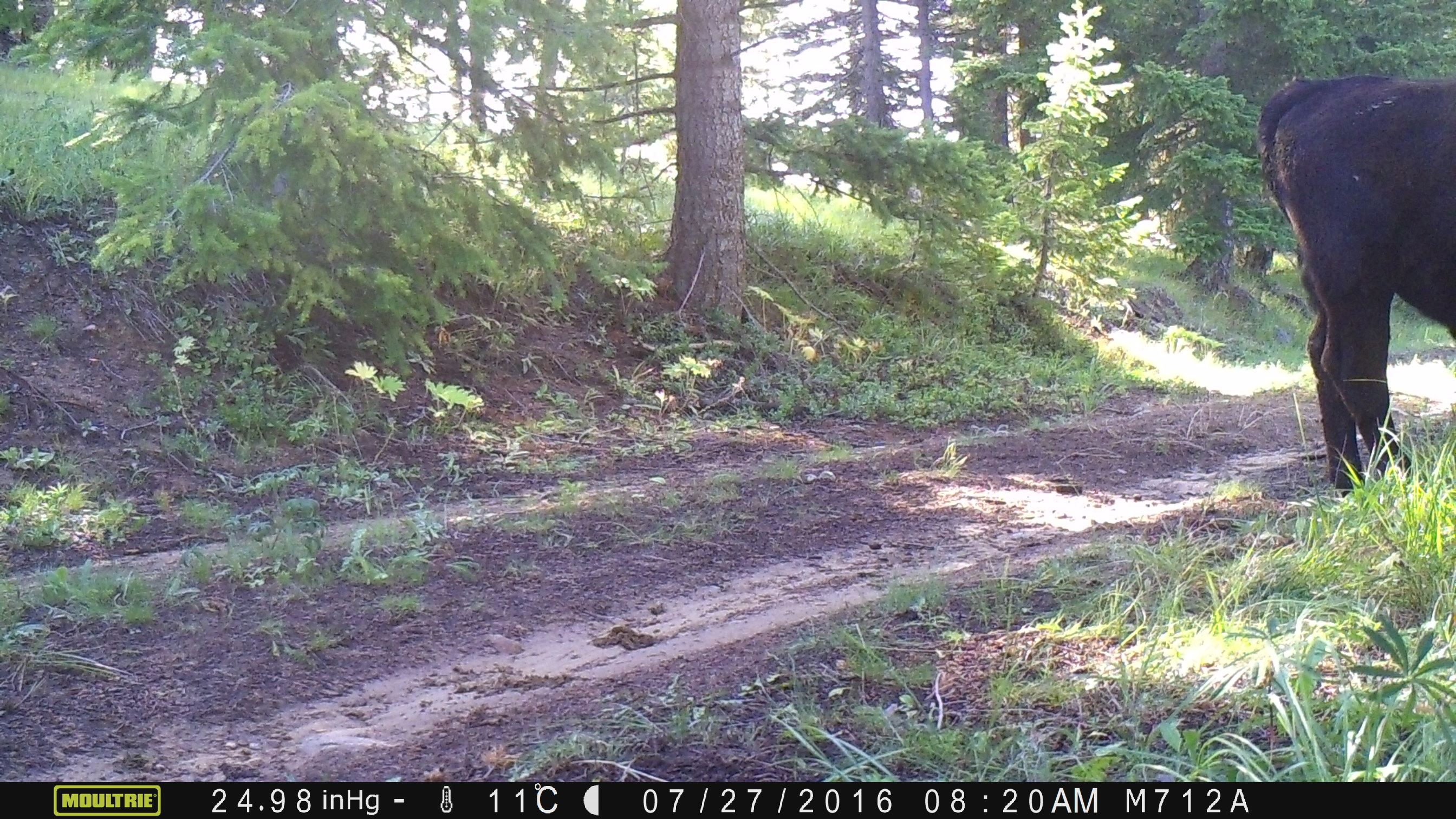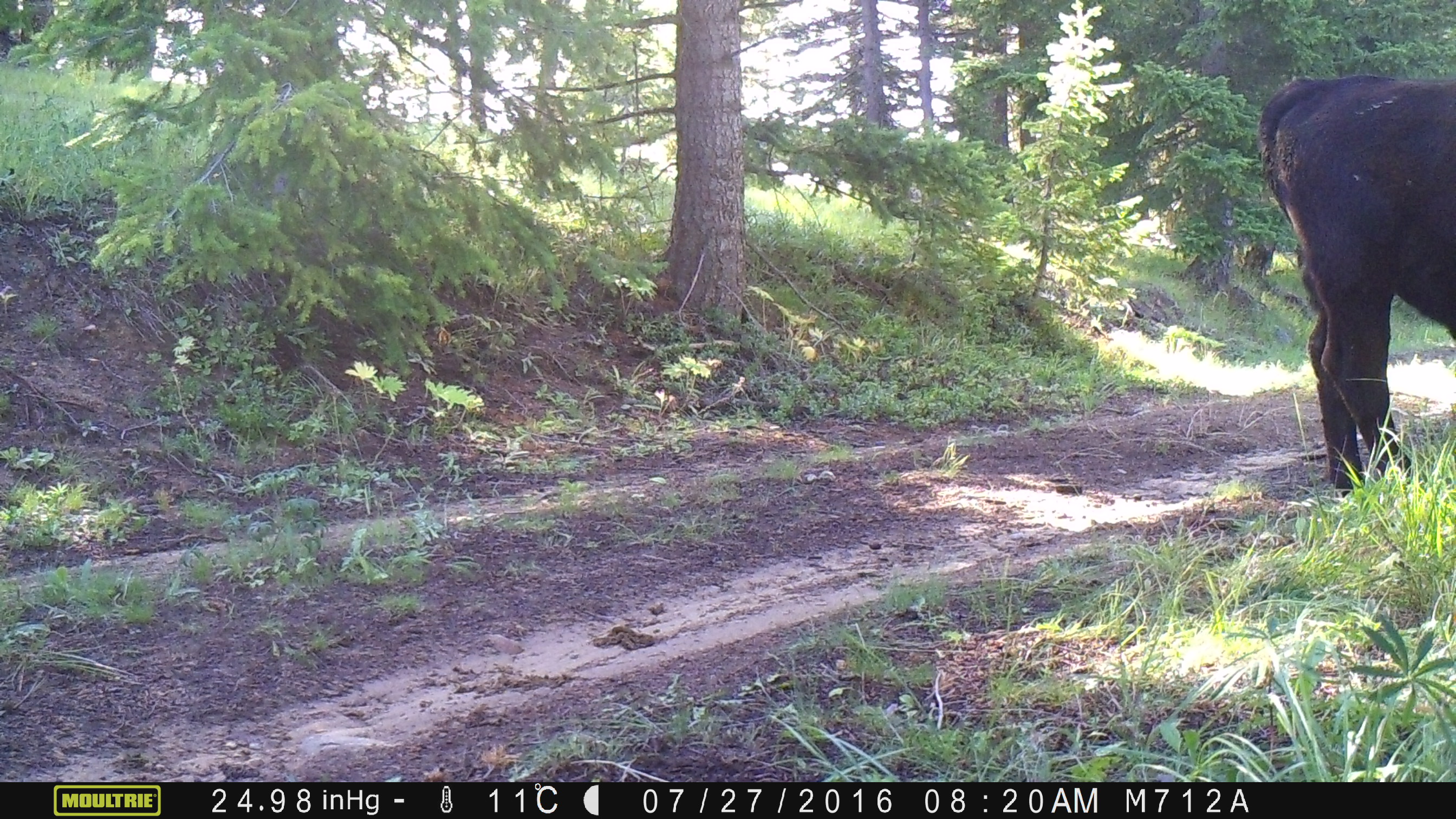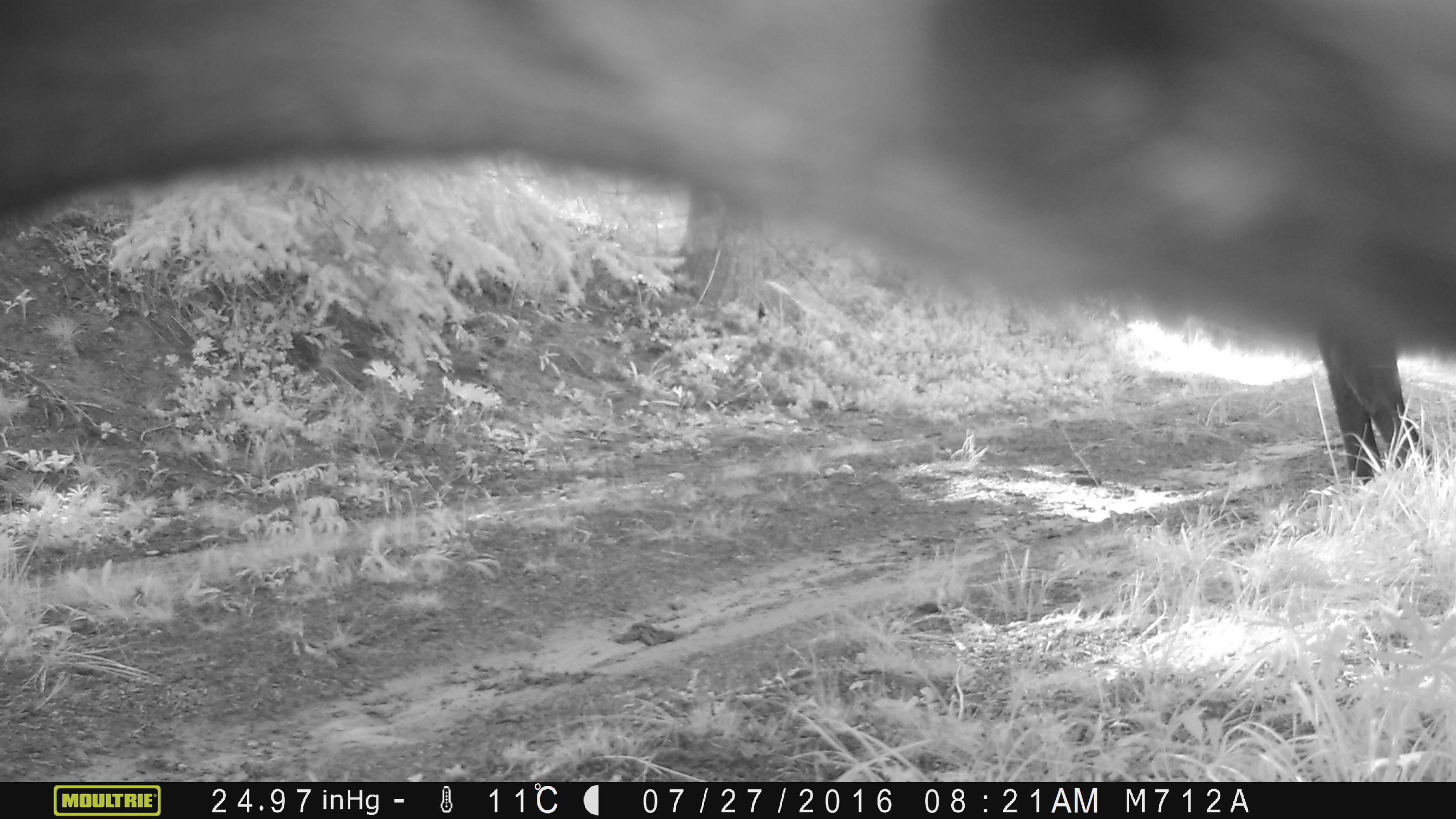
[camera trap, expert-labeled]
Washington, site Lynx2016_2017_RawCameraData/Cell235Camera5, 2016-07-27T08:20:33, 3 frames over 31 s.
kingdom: Animalia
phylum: Chordata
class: Mammalia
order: Artiodactyla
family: Bovidae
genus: Bos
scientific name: Bos taurus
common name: domestic cattle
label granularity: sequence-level